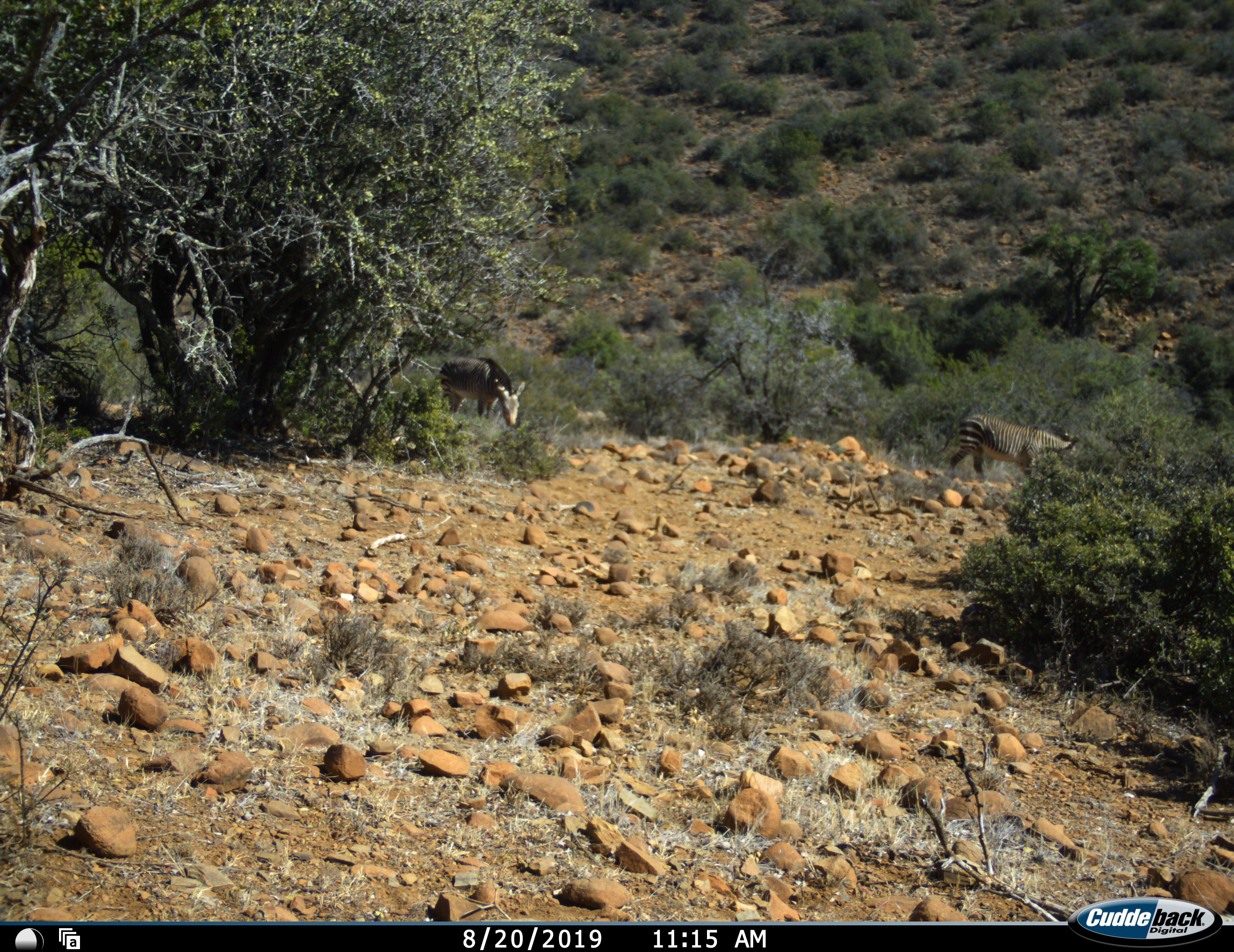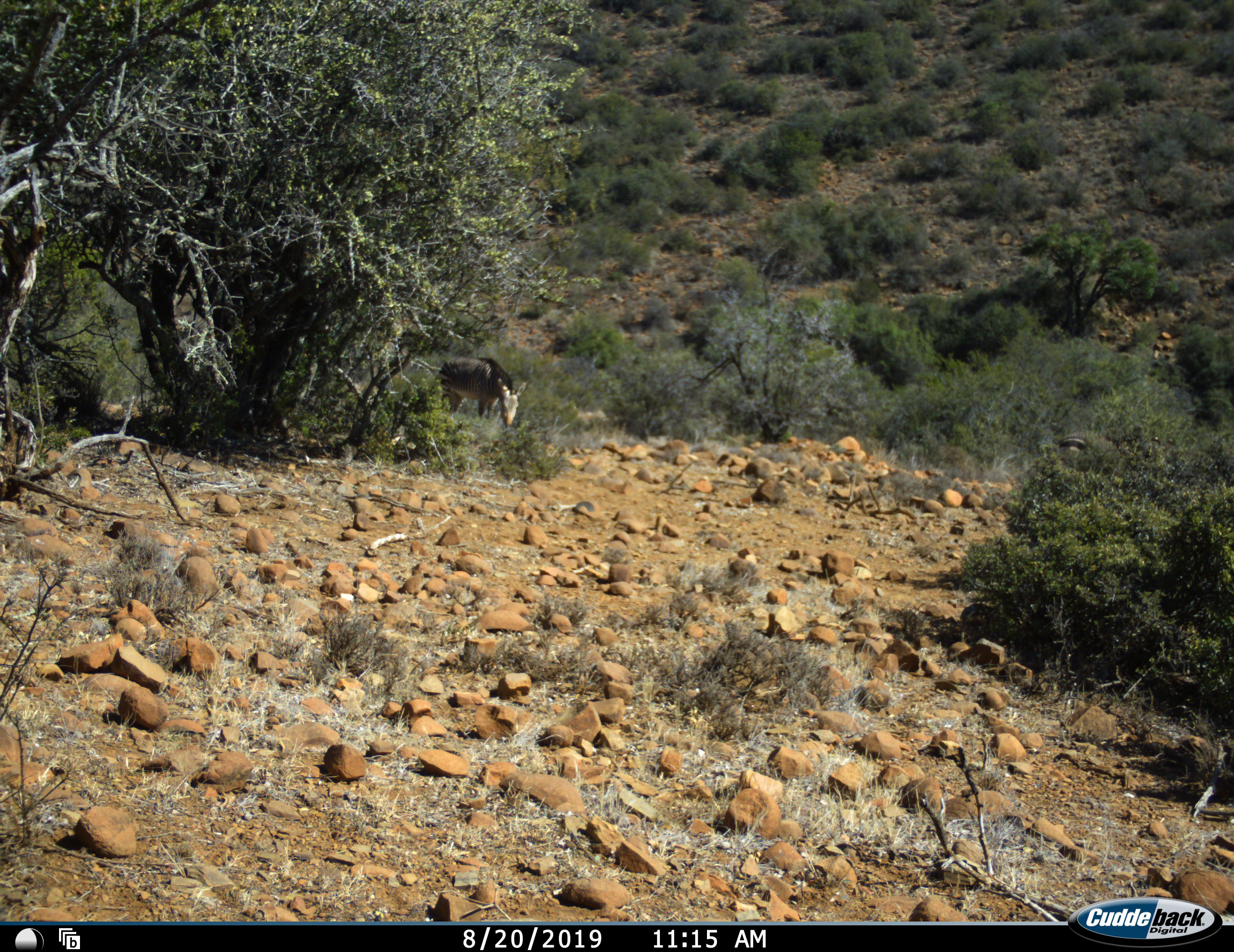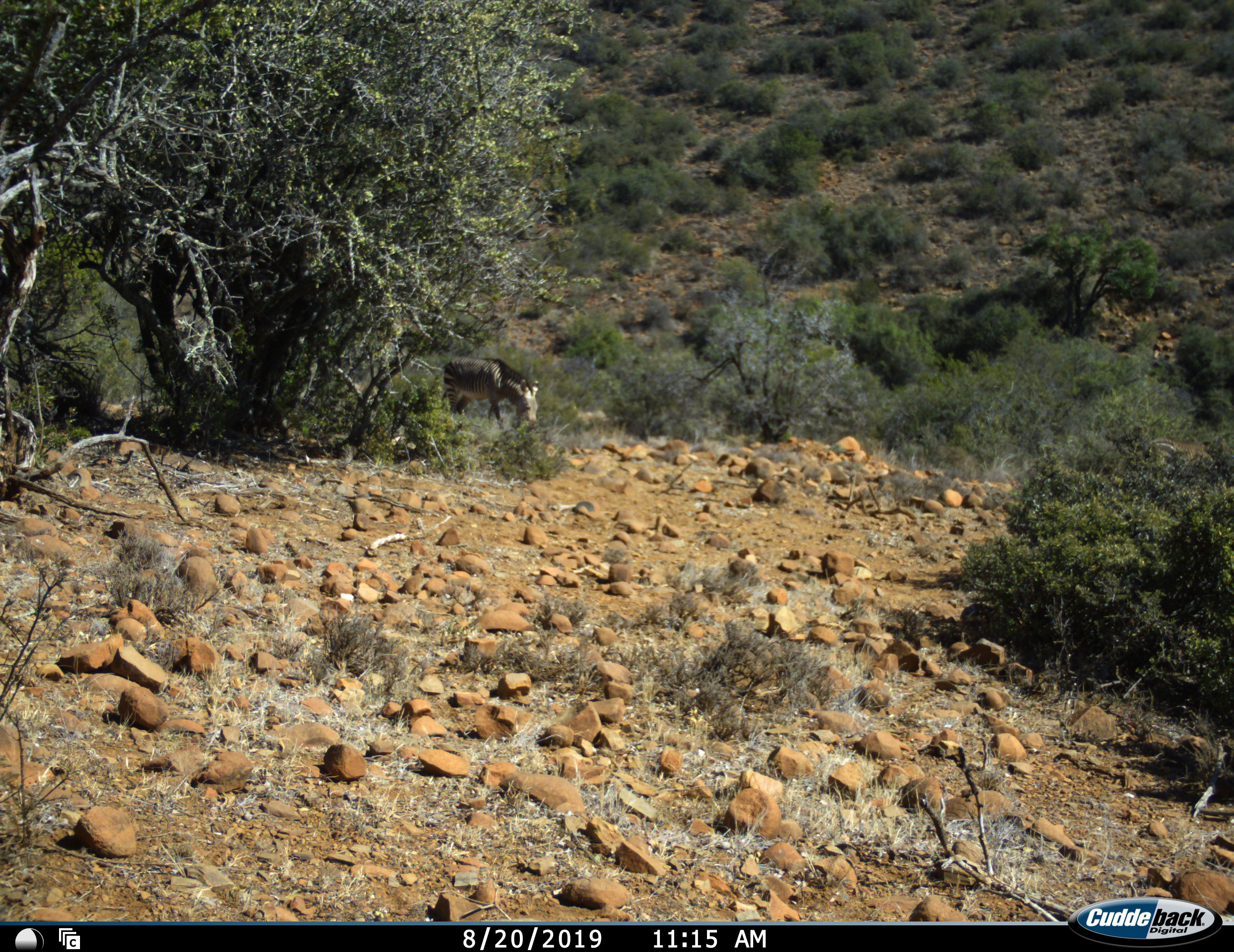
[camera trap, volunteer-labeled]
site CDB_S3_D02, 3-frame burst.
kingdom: Animalia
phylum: Chordata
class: Mammalia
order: Perissodactyla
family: Equidae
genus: Equus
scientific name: Equus zebra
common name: mountain zebra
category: zebramountain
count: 2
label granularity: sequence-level